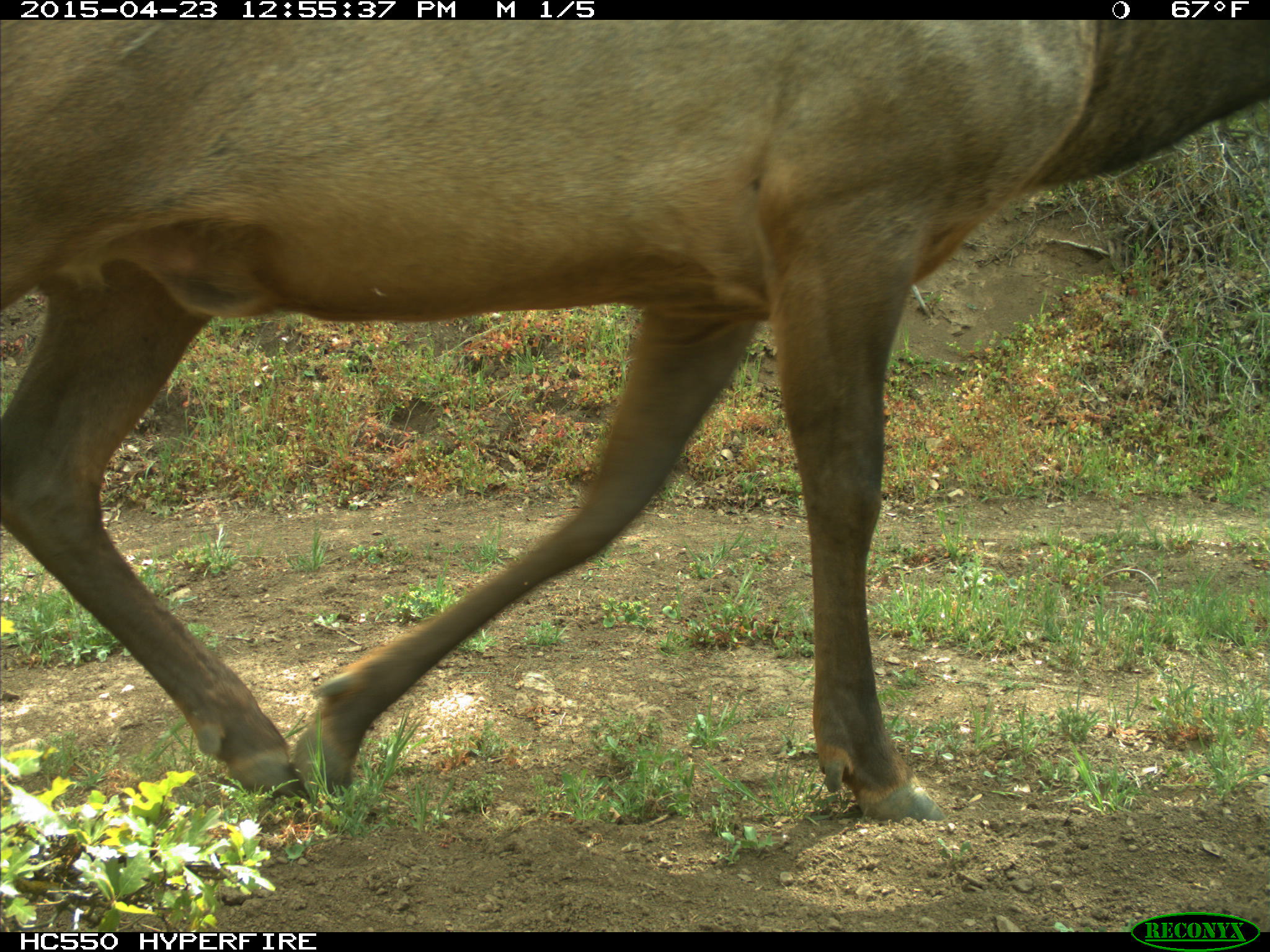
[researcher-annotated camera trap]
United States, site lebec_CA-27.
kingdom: Animalia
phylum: Chordata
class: Mammalia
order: Artiodactyla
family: Cervidae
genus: Cervus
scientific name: Cervus canadensis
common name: elk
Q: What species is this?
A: Cervus canadensis (elk).